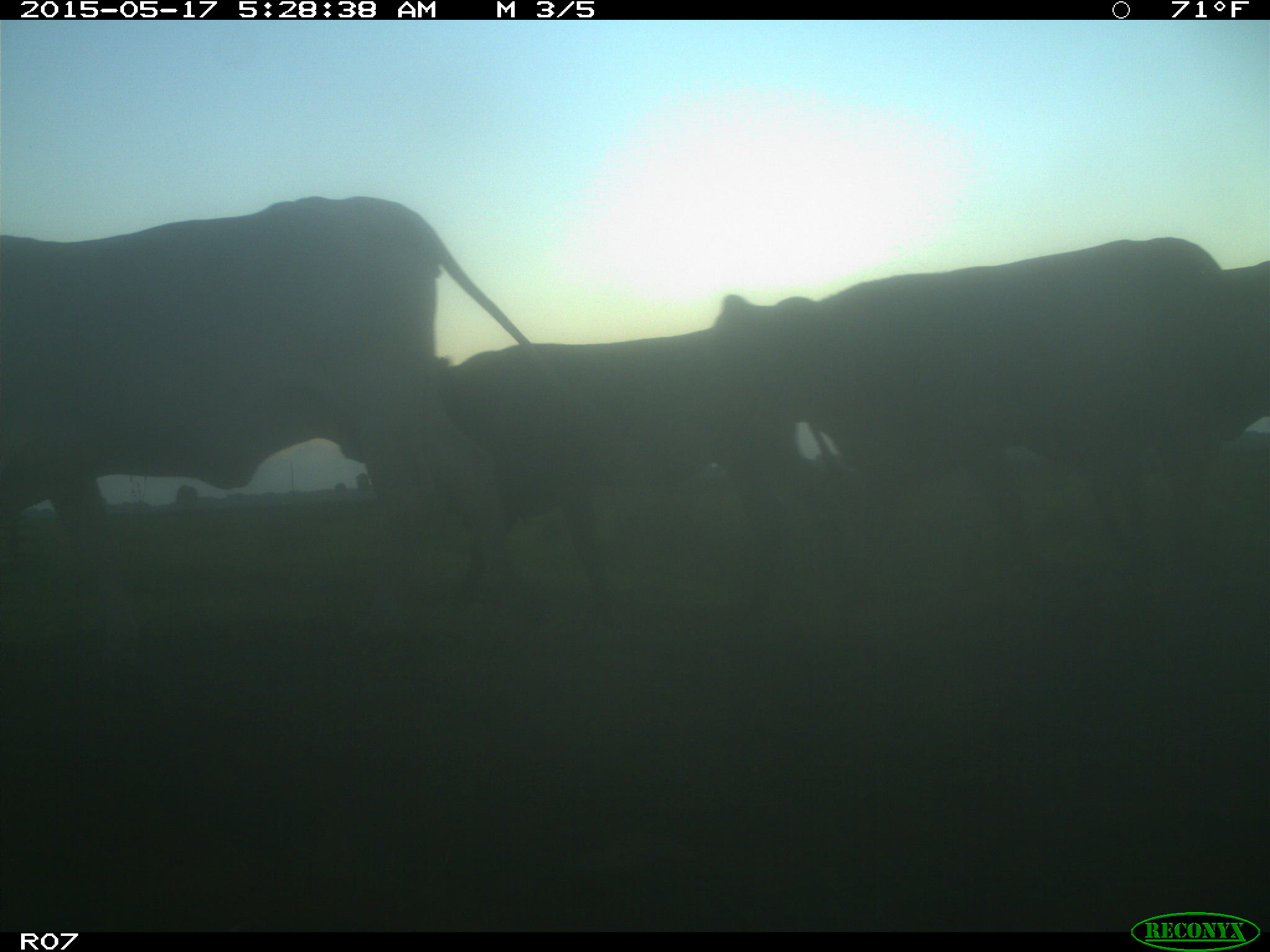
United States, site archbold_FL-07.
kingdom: Animalia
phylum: Chordata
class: Mammalia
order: Artiodactyla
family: Bovidae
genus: Bos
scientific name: Bos taurus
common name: domestic cow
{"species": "Bos taurus (domestic cow)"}